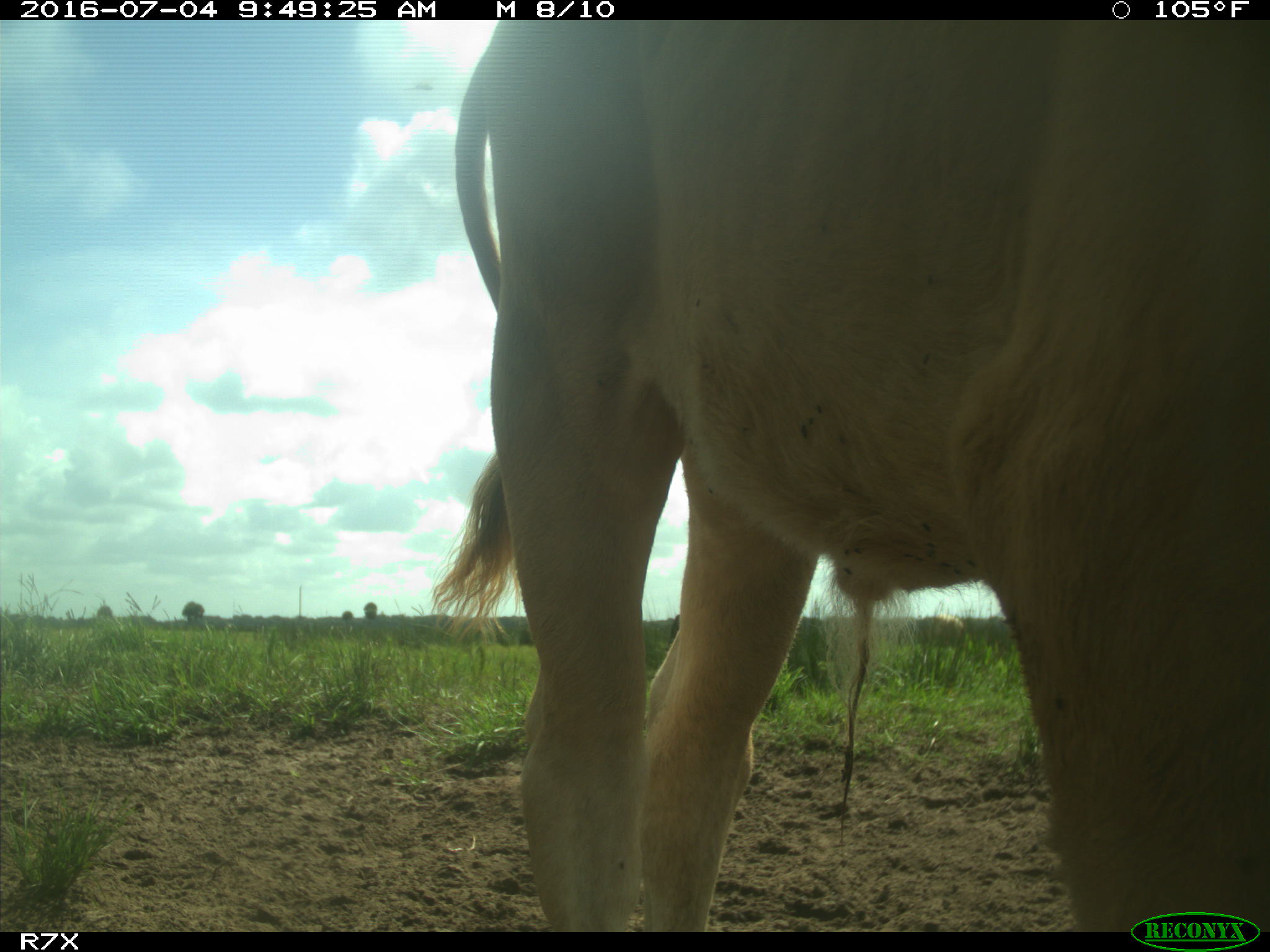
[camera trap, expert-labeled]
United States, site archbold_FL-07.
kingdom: Animalia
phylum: Chordata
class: Mammalia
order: Artiodactyla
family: Bovidae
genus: Bos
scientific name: Bos taurus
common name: domestic cow